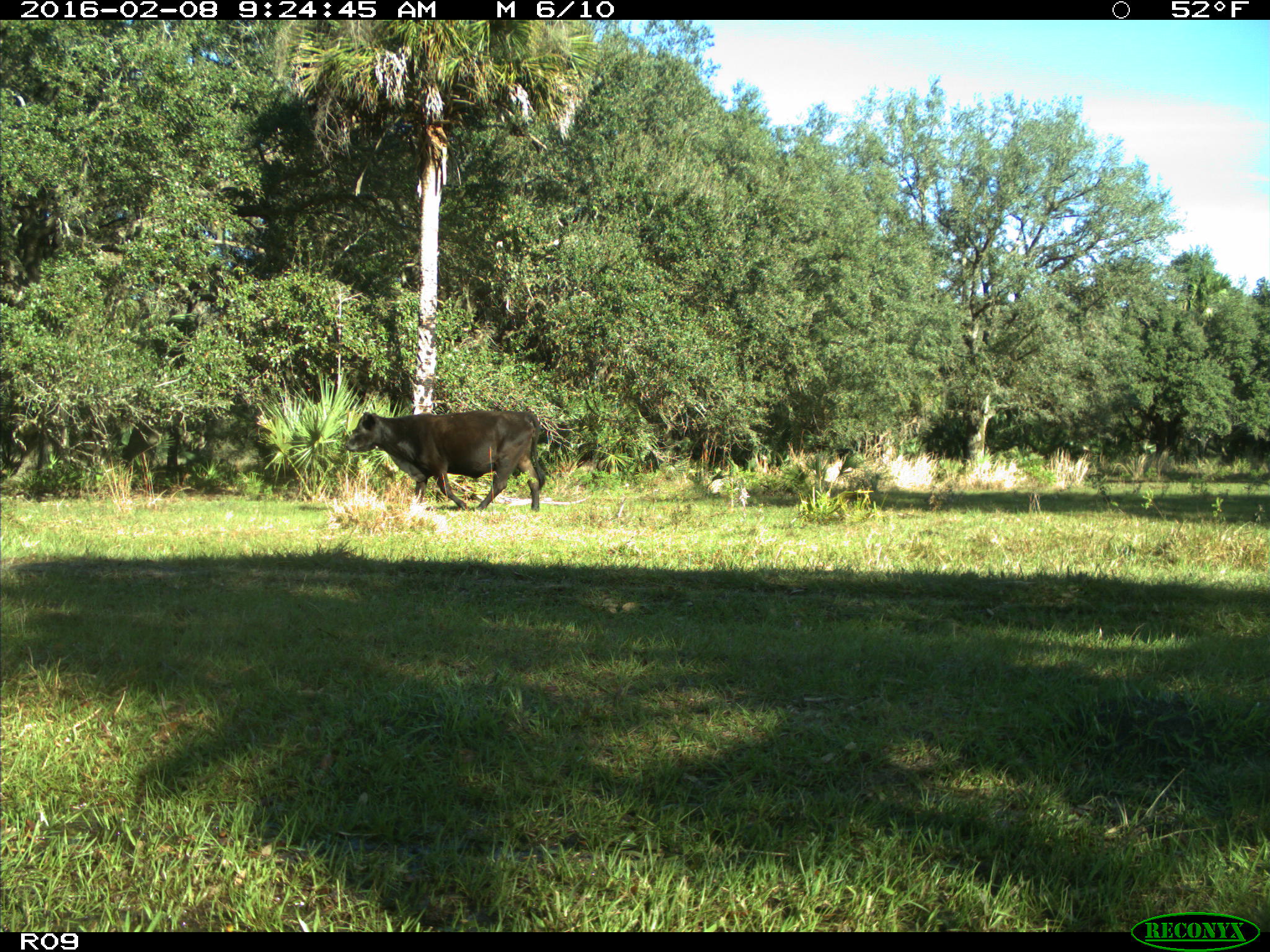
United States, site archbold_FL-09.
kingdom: Animalia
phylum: Chordata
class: Mammalia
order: Artiodactyla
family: Bovidae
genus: Bos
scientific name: Bos taurus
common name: domestic cow